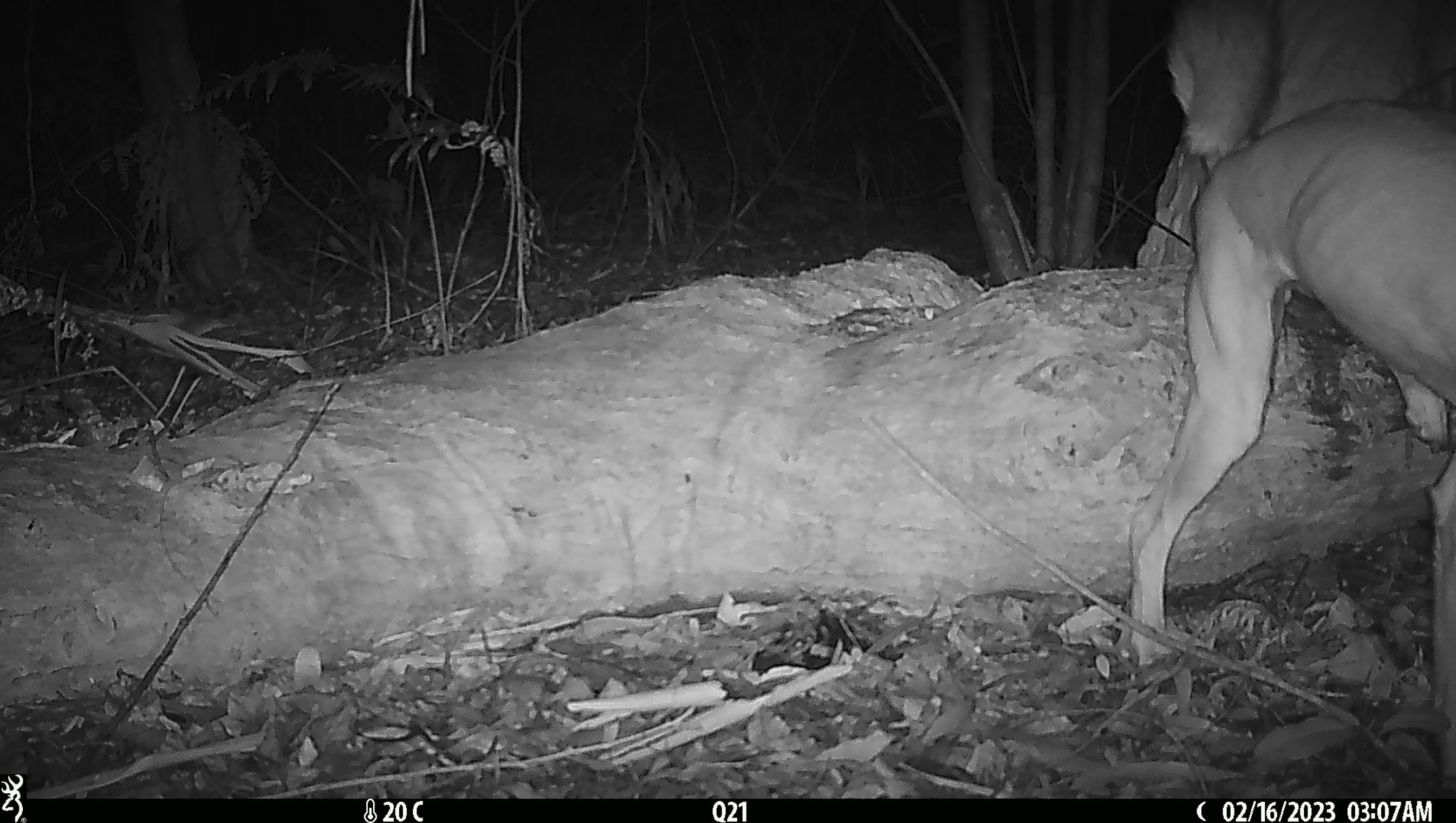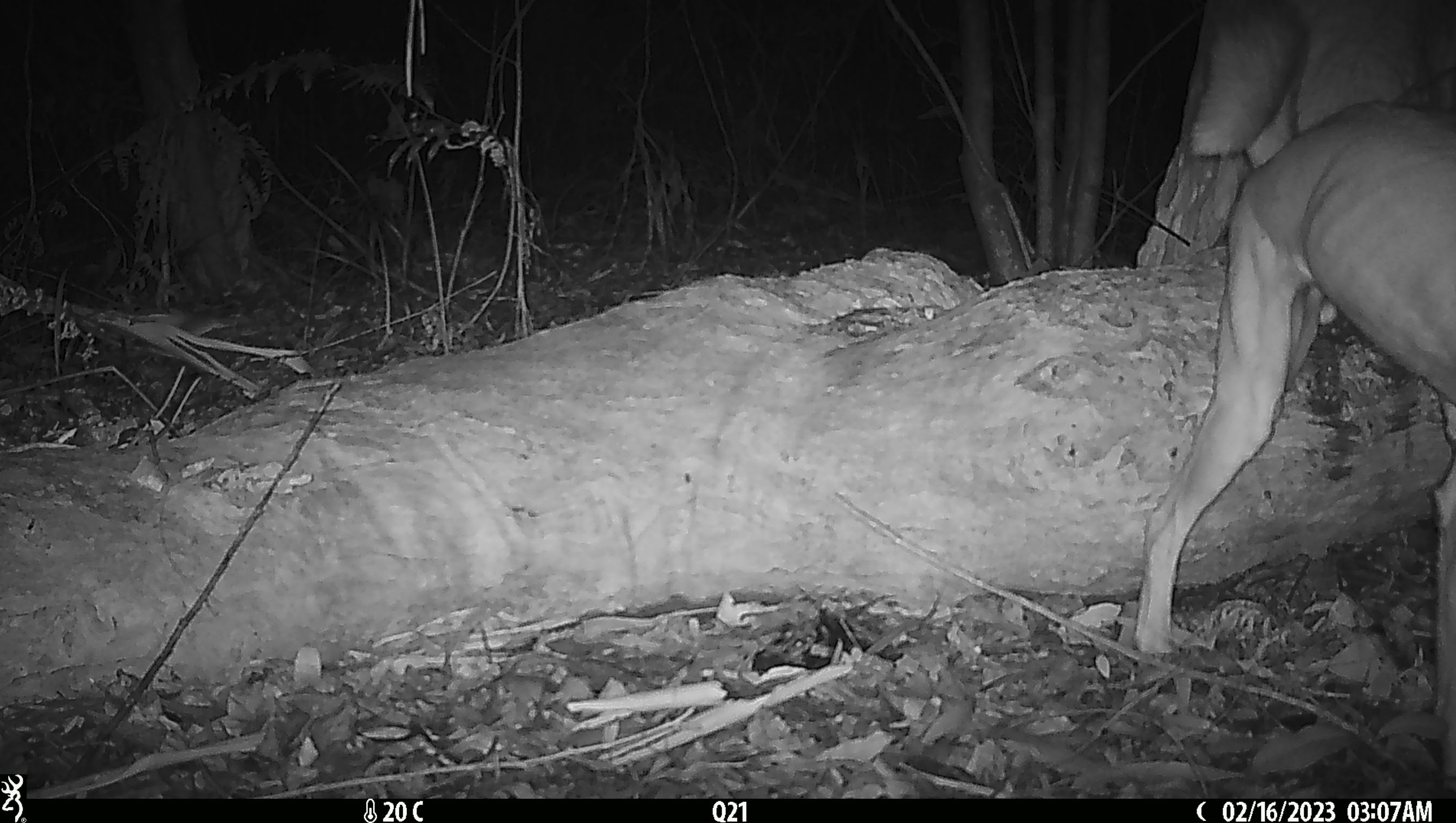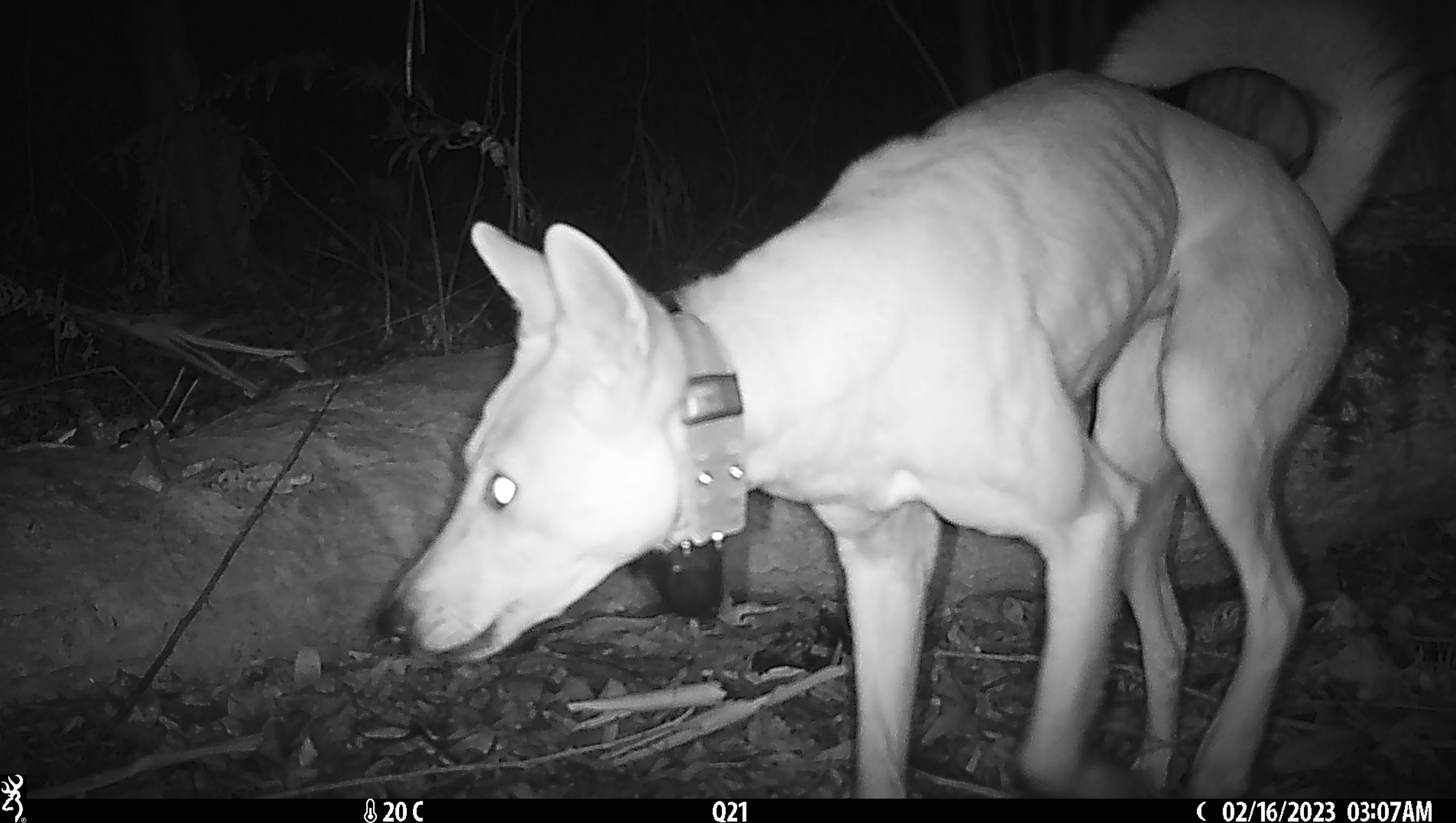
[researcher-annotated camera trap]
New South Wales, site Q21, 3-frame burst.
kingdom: Animalia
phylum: Chordata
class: Mammalia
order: Carnivora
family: Canidae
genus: Canis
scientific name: Canis familiaris dingo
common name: dingo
Dingo (Canis familiaris dingo).